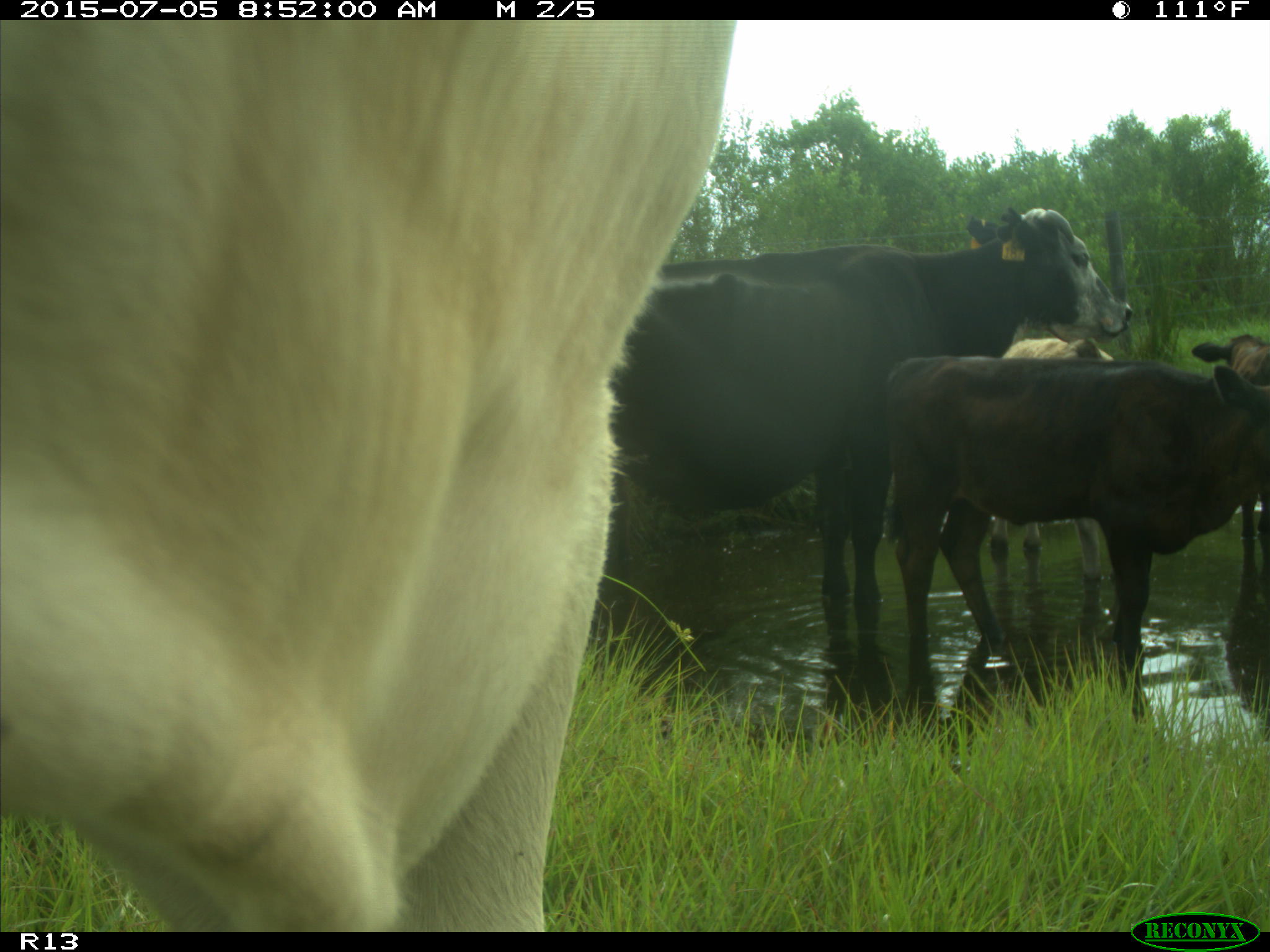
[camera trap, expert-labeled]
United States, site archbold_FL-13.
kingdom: Animalia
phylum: Chordata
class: Mammalia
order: Artiodactyla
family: Bovidae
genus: Bos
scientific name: Bos taurus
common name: domestic cow